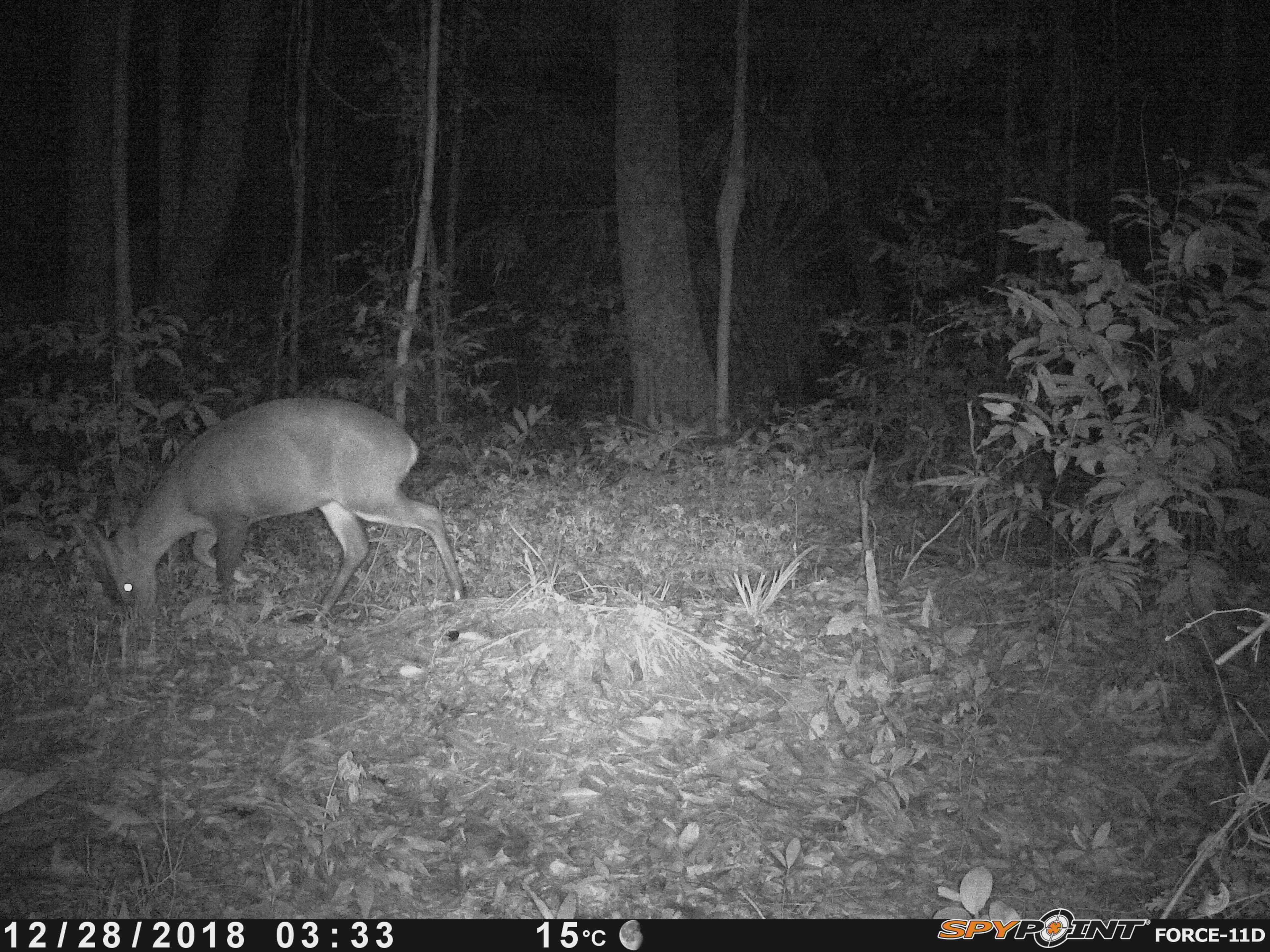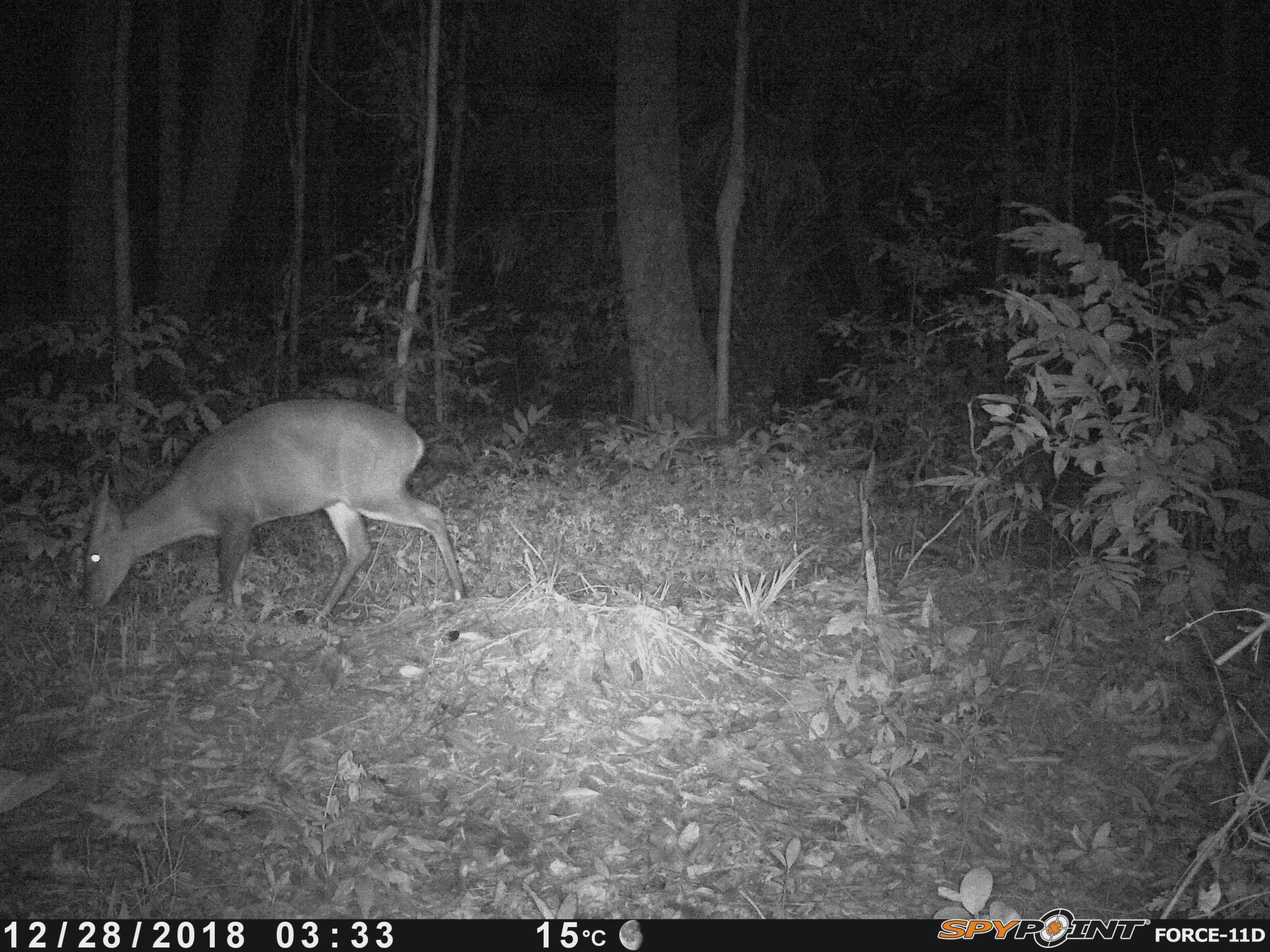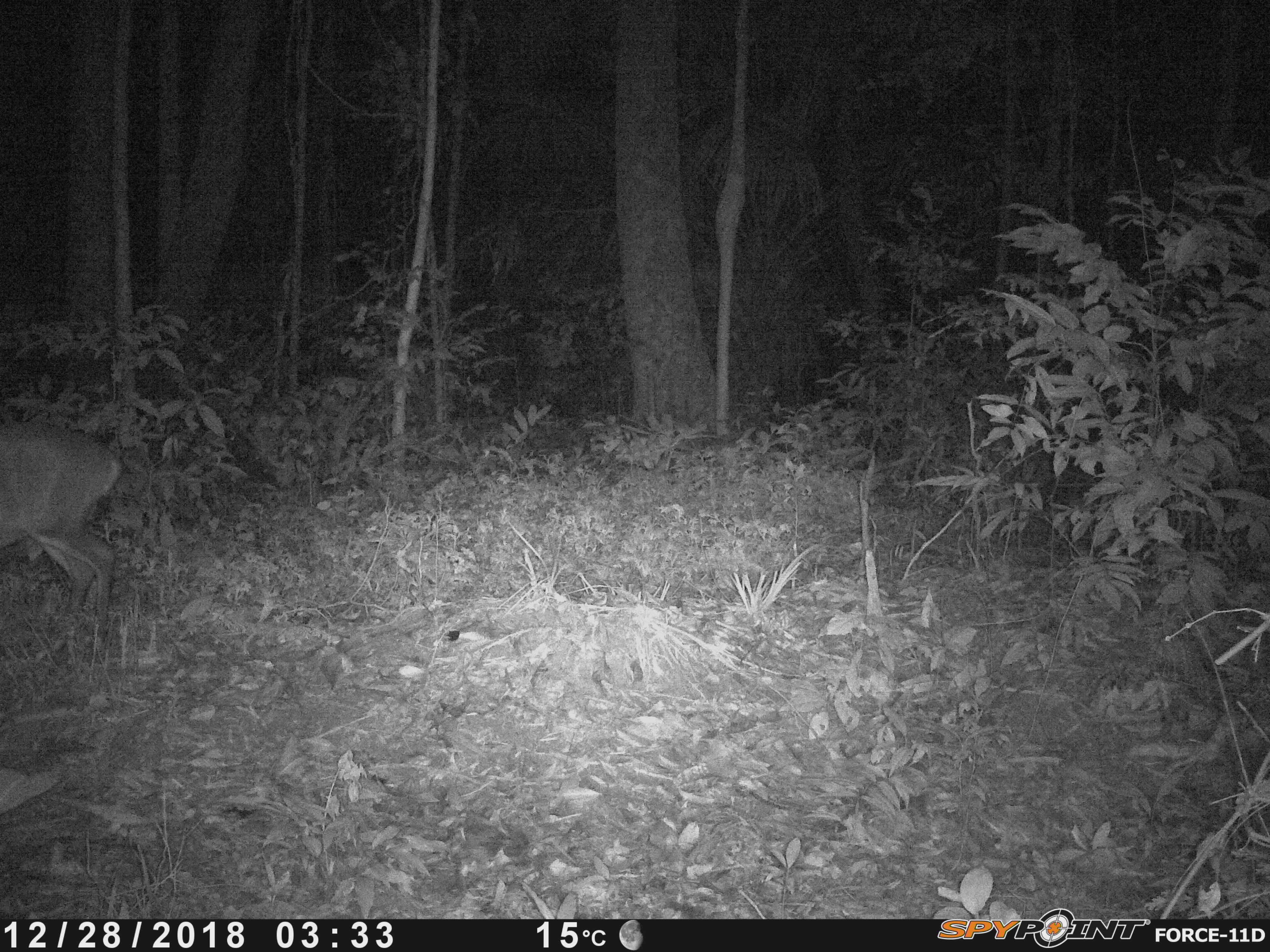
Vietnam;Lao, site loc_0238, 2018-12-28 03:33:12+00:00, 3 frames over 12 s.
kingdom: Animalia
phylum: Chordata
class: Mammalia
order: Artiodactyla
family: Cervidae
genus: Muntiacus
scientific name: Muntiacus vuquangensis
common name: large-antlered muntjac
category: large antlered muntjac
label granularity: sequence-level